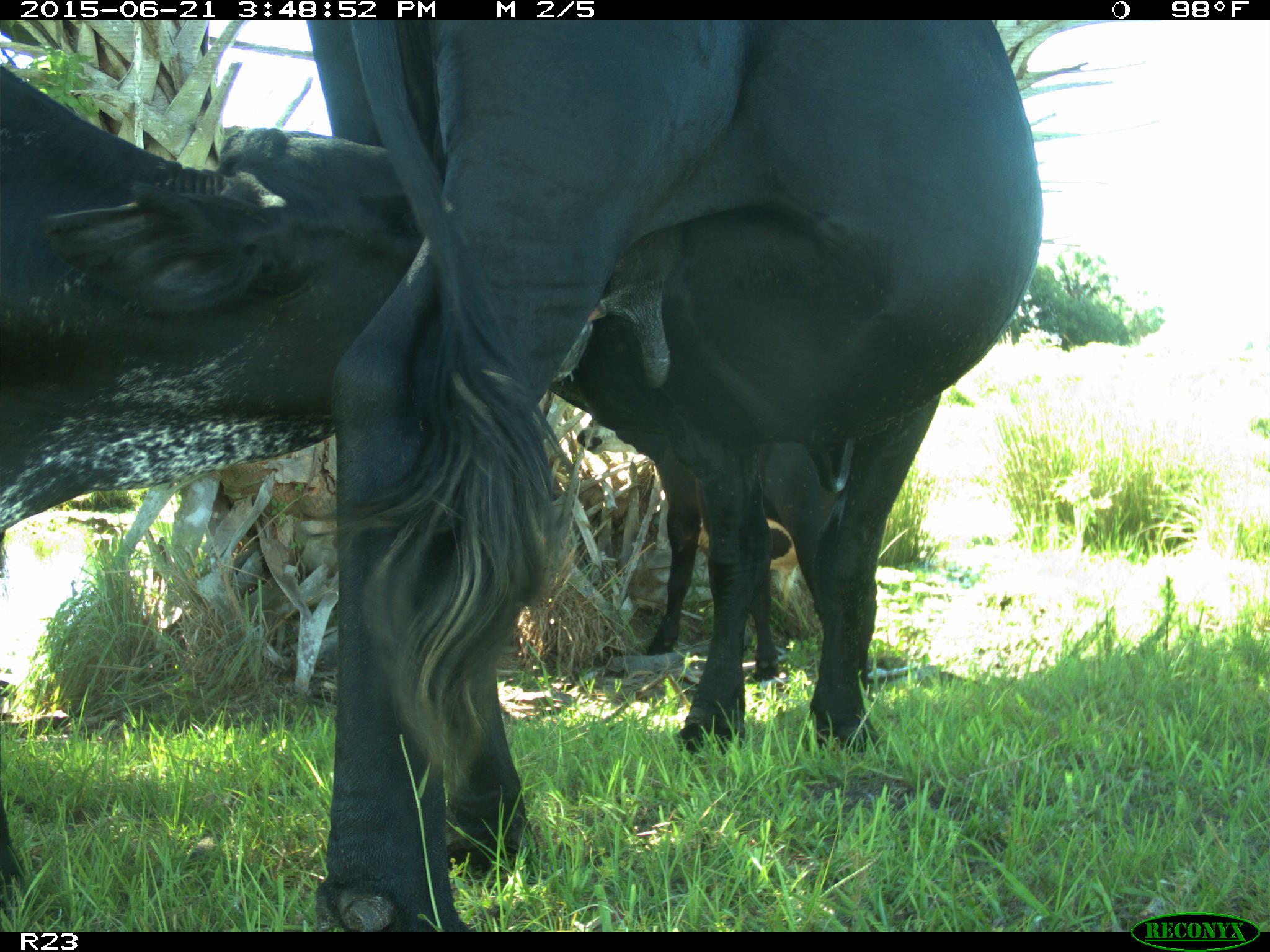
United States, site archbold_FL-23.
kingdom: Animalia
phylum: Chordata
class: Mammalia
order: Artiodactyla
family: Bovidae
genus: Bos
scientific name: Bos taurus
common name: domestic cow